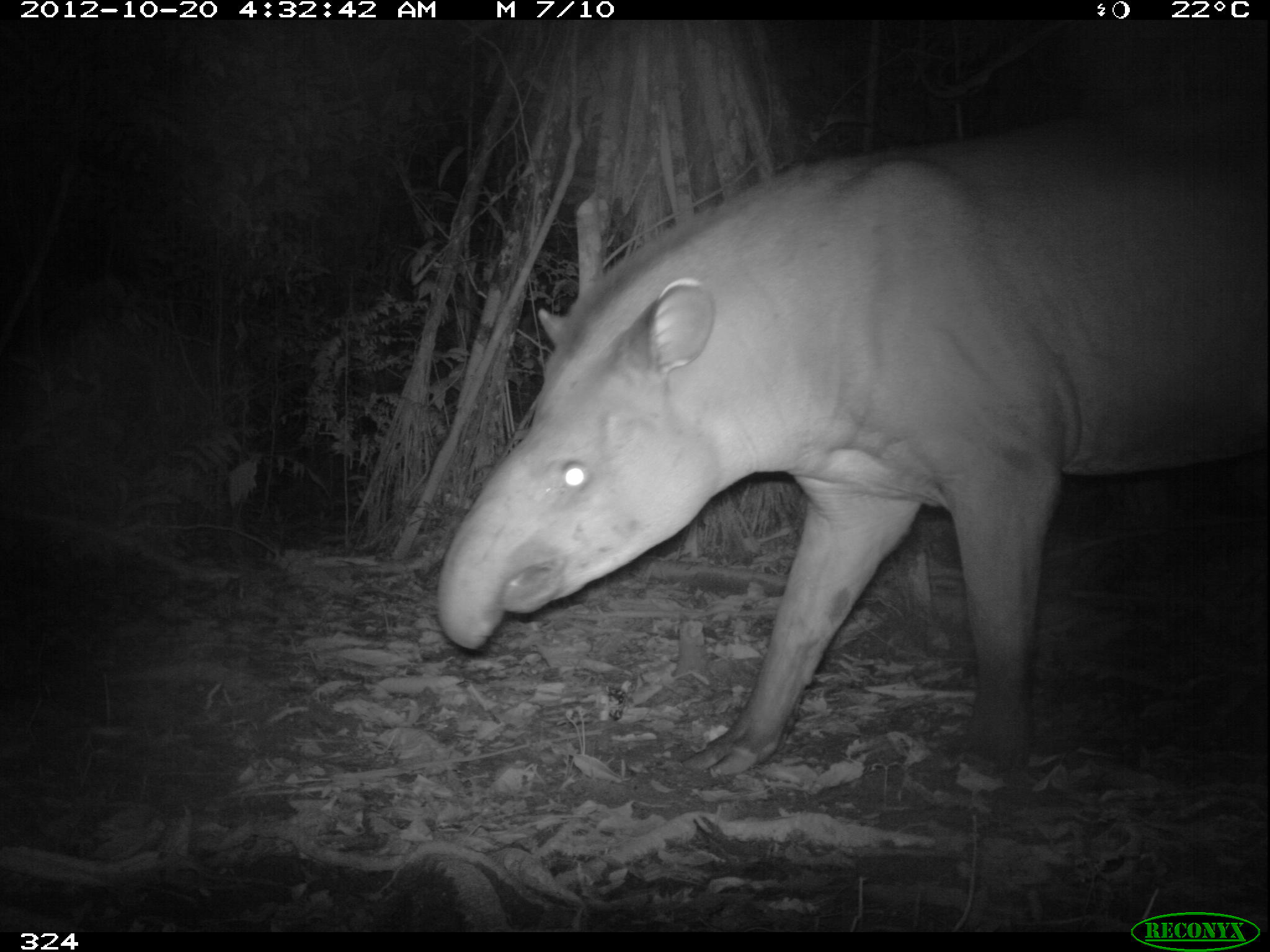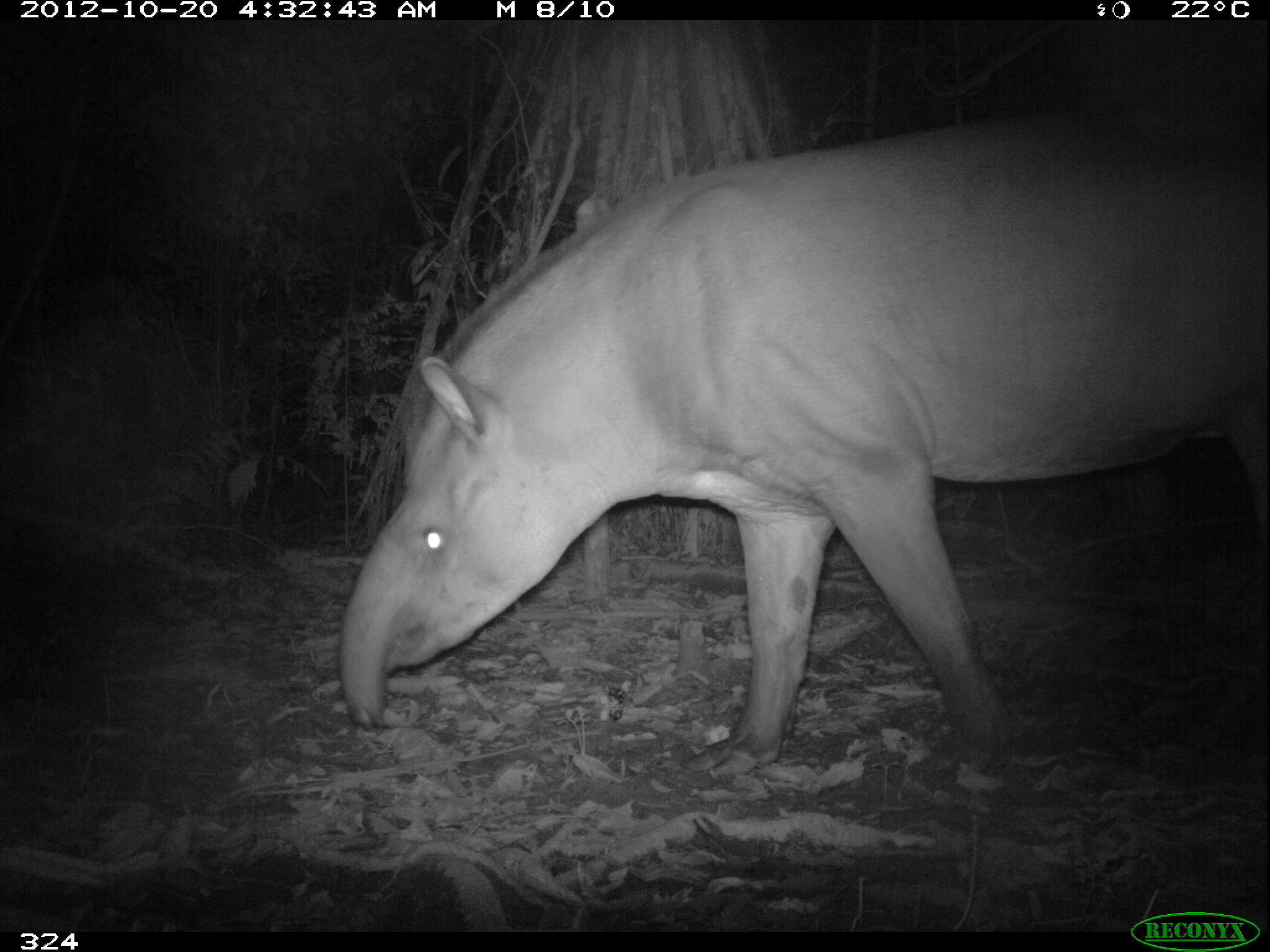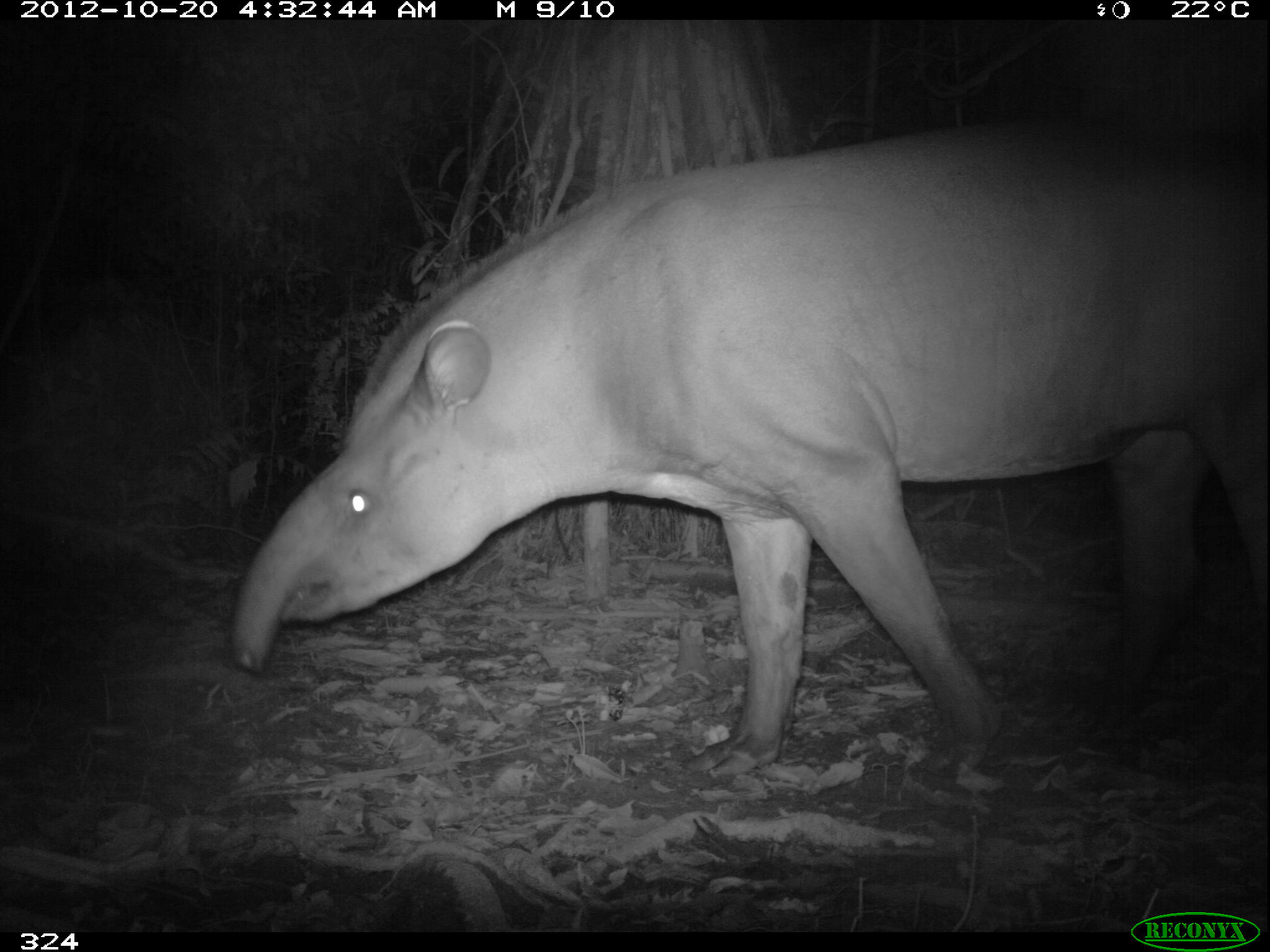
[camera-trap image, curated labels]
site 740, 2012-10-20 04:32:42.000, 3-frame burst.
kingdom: Animalia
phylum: Chordata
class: Mammalia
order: Perissodactyla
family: Tapiridae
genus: Tapirus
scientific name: Tapirus terrestris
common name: south american tapir